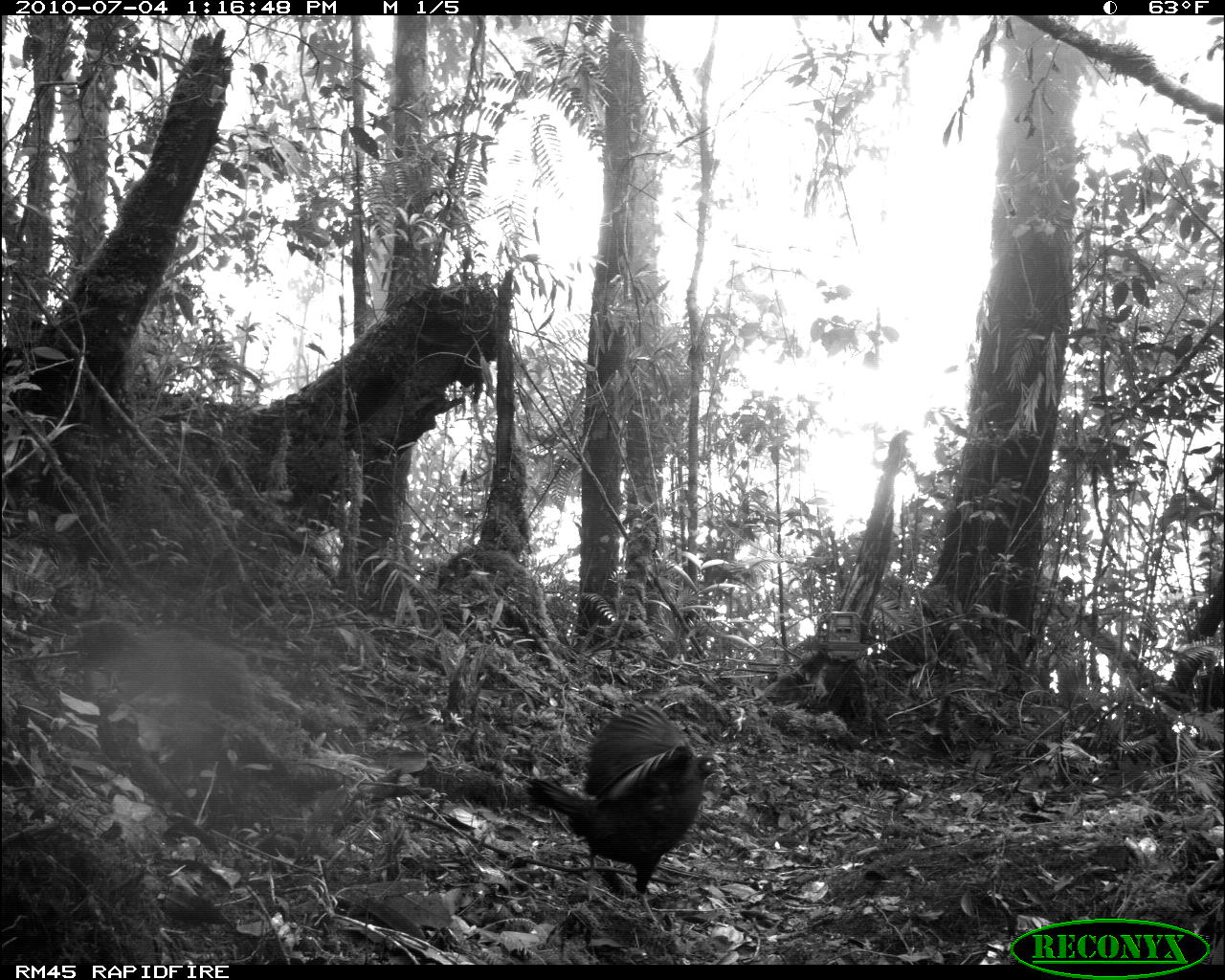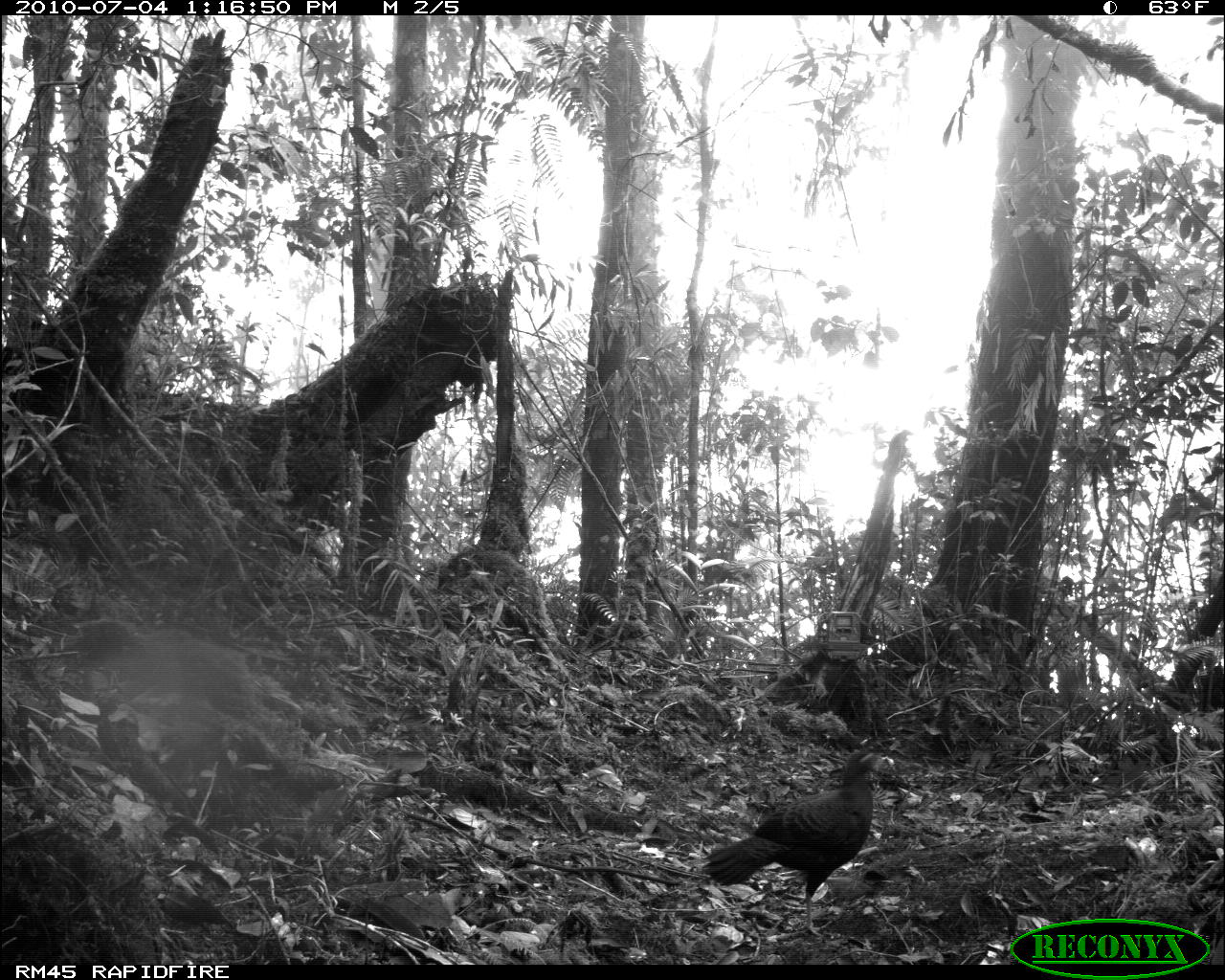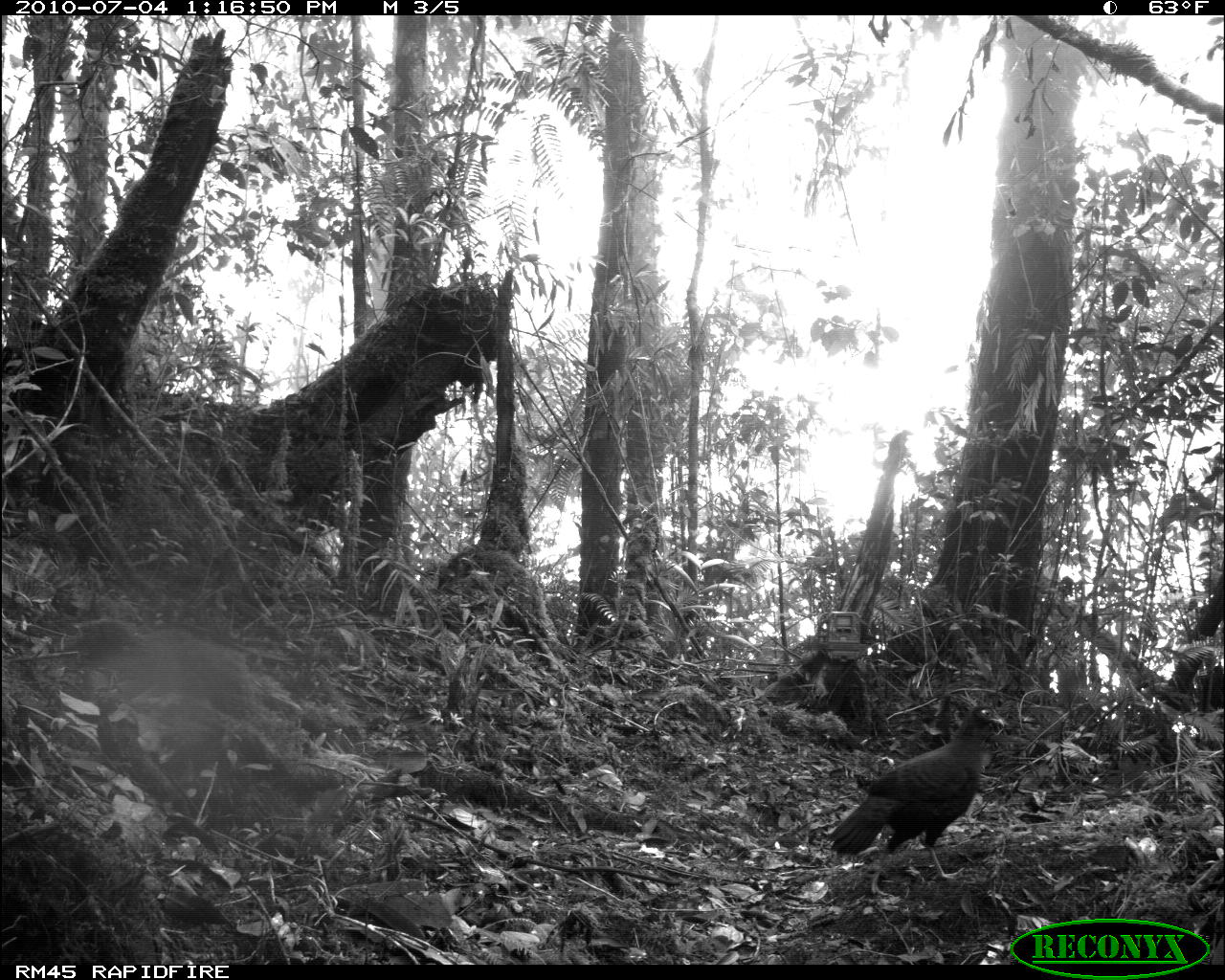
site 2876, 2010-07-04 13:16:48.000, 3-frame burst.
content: unidentified animal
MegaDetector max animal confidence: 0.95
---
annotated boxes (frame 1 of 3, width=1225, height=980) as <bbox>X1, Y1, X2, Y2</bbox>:
unknown: <bbox>523, 702, 725, 935</bbox>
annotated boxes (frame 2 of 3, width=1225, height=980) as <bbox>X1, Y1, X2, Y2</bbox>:
unknown: <bbox>700, 746, 882, 937</bbox>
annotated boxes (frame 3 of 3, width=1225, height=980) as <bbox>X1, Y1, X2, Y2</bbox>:
unknown: <bbox>826, 703, 1004, 897</bbox>